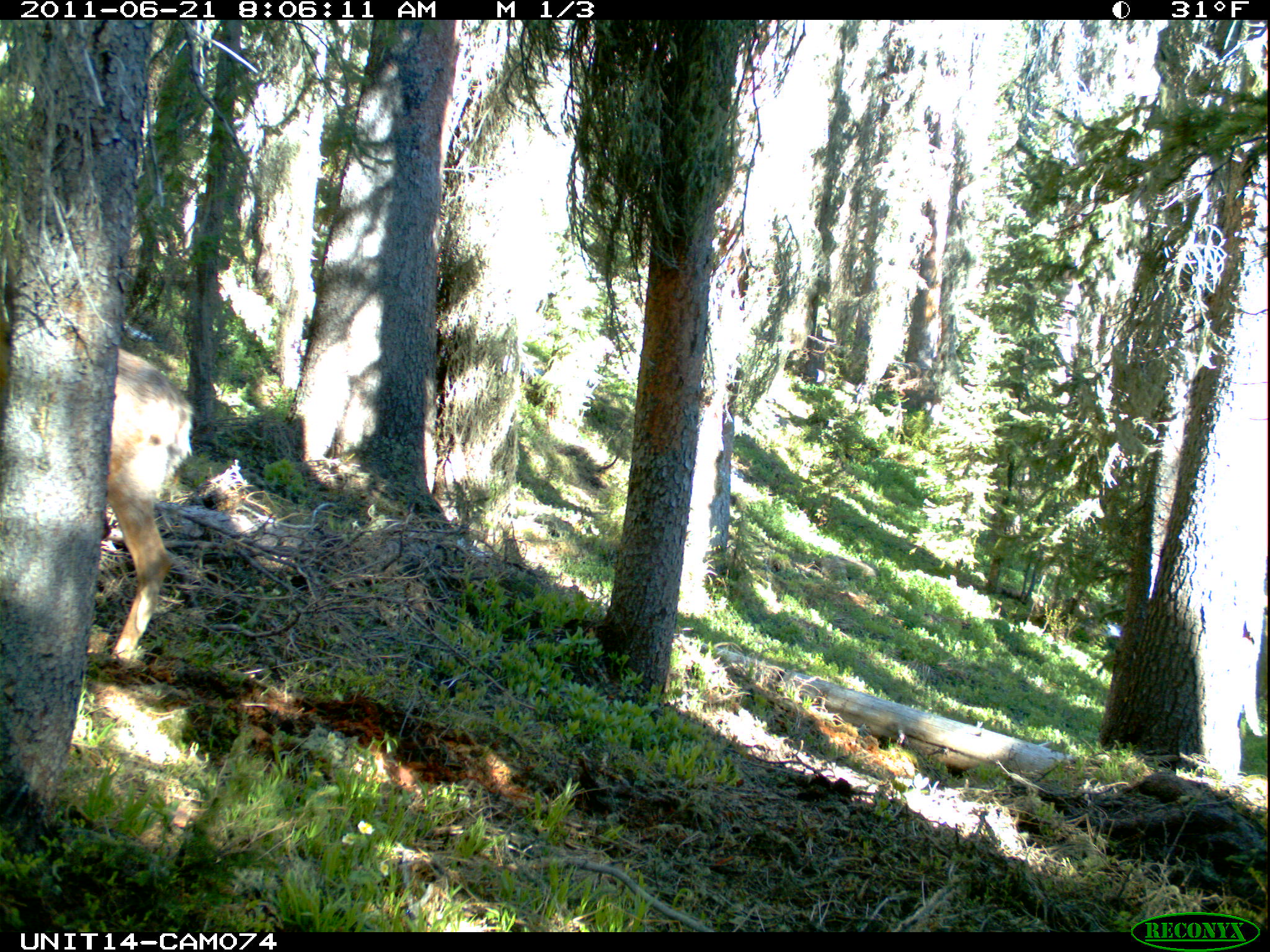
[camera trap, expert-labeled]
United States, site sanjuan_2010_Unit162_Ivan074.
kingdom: Animalia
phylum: Chordata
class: Mammalia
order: Artiodactyla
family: Cervidae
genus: Odocoileus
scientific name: Odocoileus hemionus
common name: mule deer